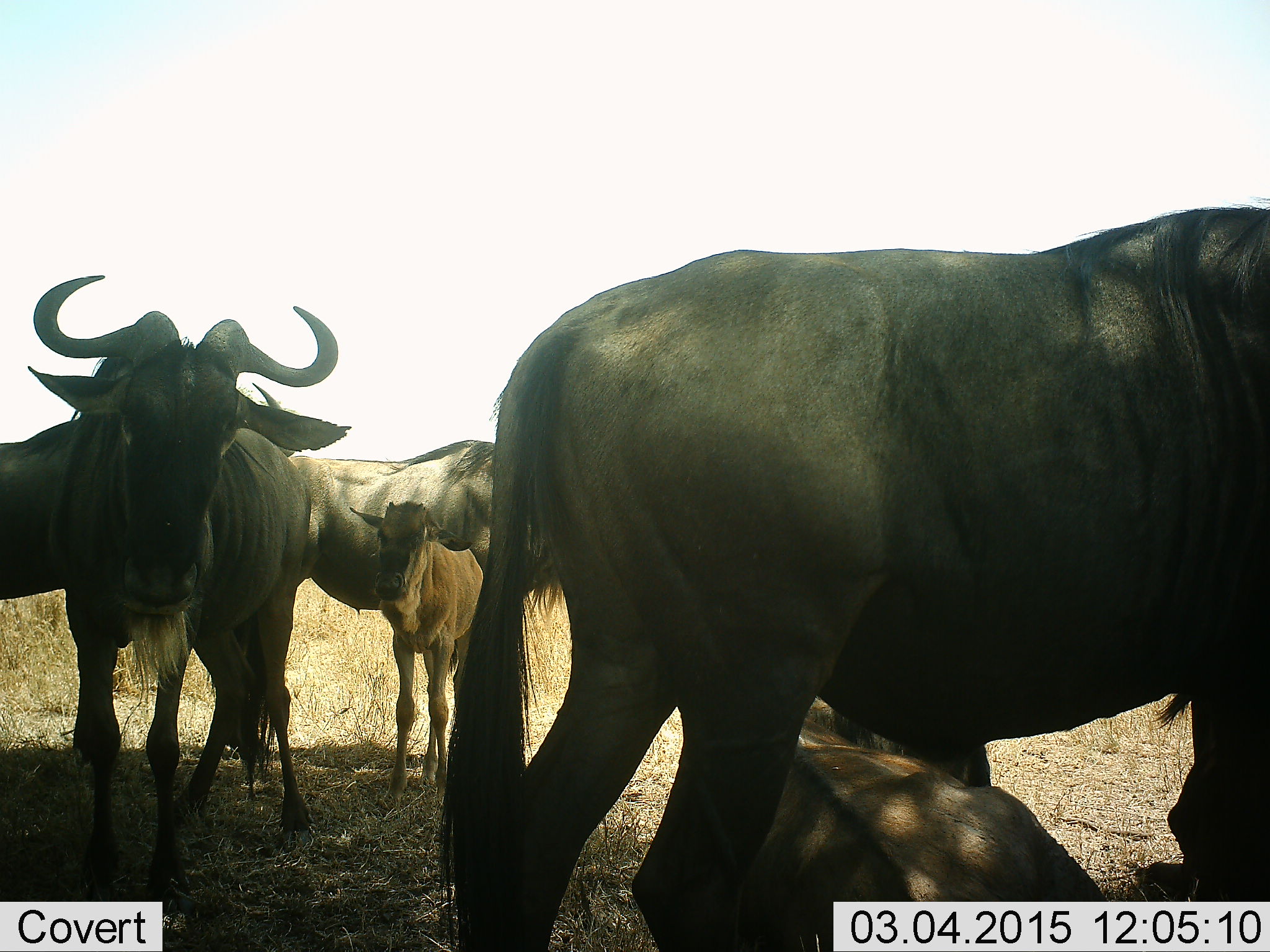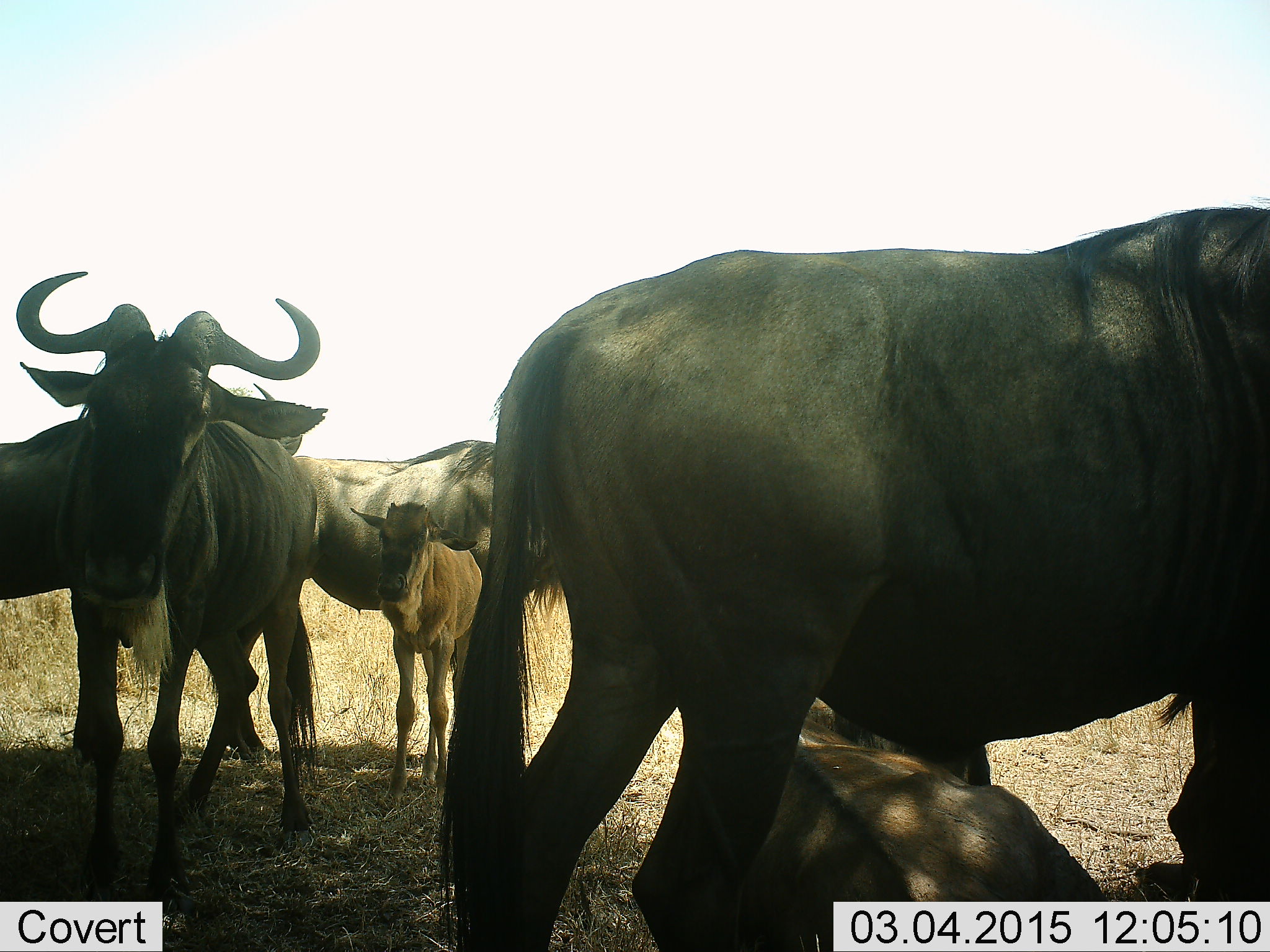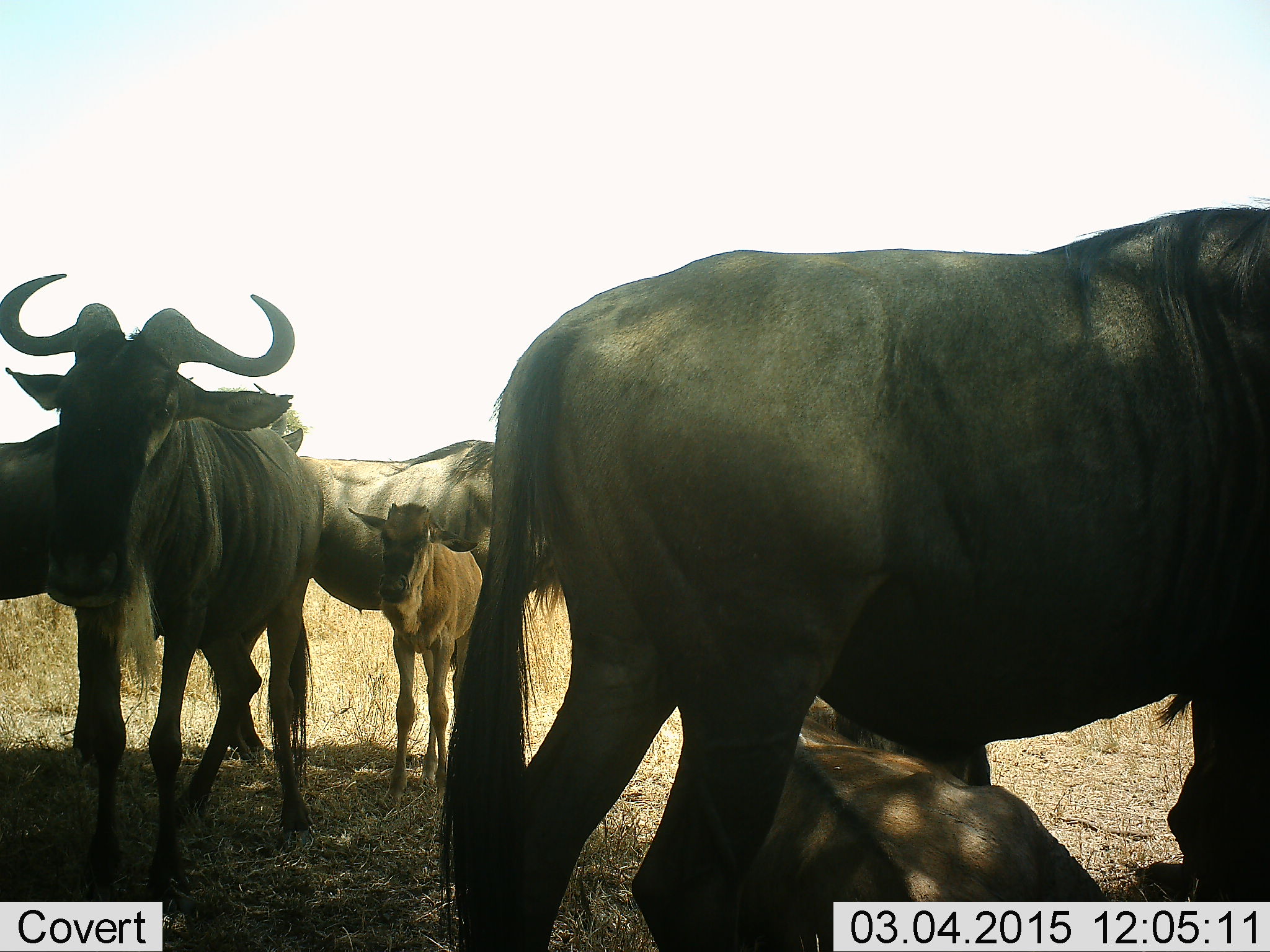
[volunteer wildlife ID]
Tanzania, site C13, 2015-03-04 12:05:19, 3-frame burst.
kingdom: Animalia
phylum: Chordata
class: Mammalia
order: Artiodactyla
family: Bovidae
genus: Connochaetes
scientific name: Connochaetes taurinus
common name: blue wildebeest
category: wildebeest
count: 6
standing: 100%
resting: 70%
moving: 0%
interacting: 10%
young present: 90%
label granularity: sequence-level